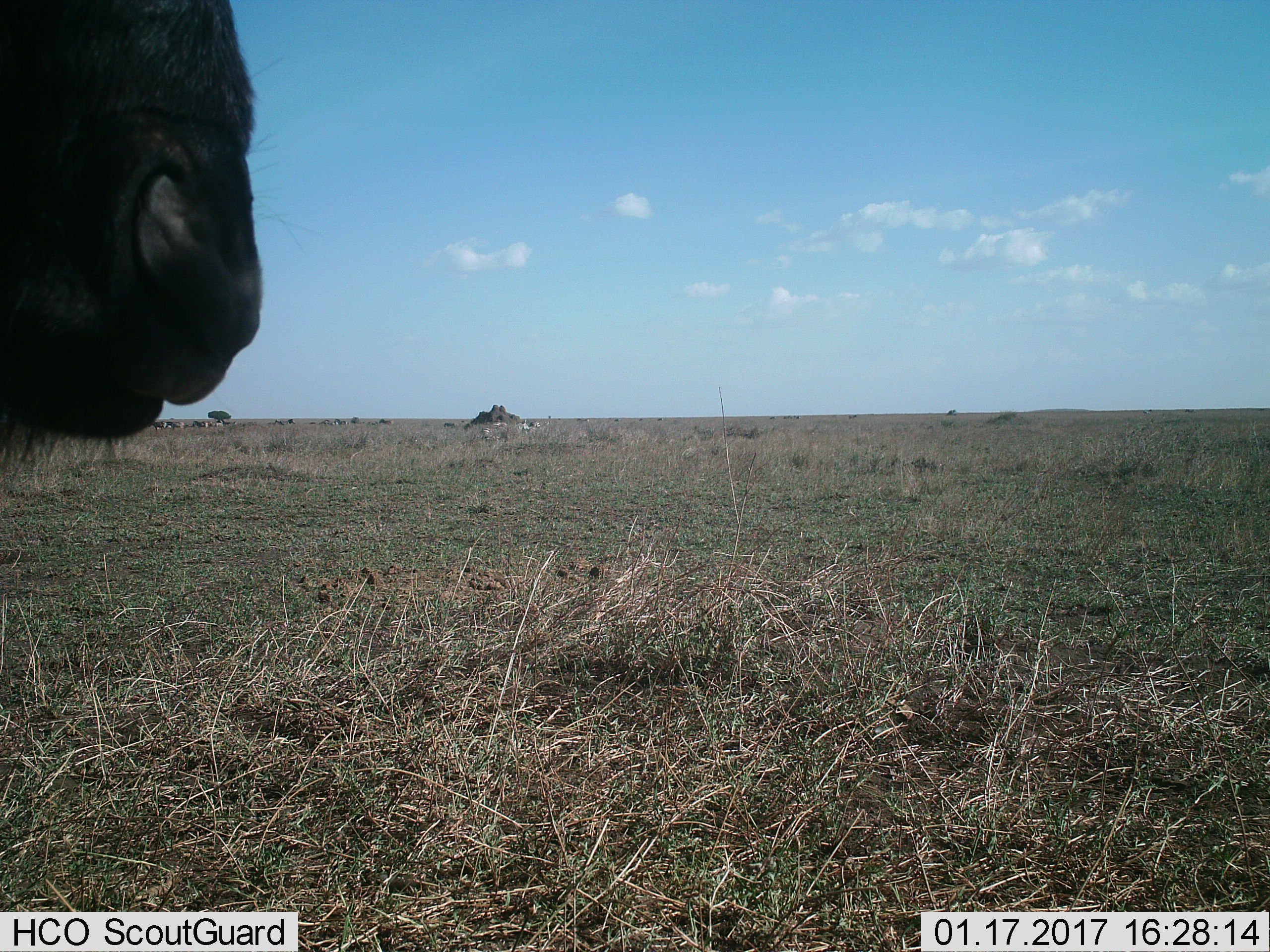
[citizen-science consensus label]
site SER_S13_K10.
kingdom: Animalia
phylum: Chordata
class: Mammalia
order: Artiodactyla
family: Bovidae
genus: Connochaetes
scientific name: Connochaetes taurinus taurinus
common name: blue wildebeest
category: wildebeestblue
Wildebeestblue (blue wildebeest) (Connochaetes taurinus taurinus), count 4. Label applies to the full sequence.